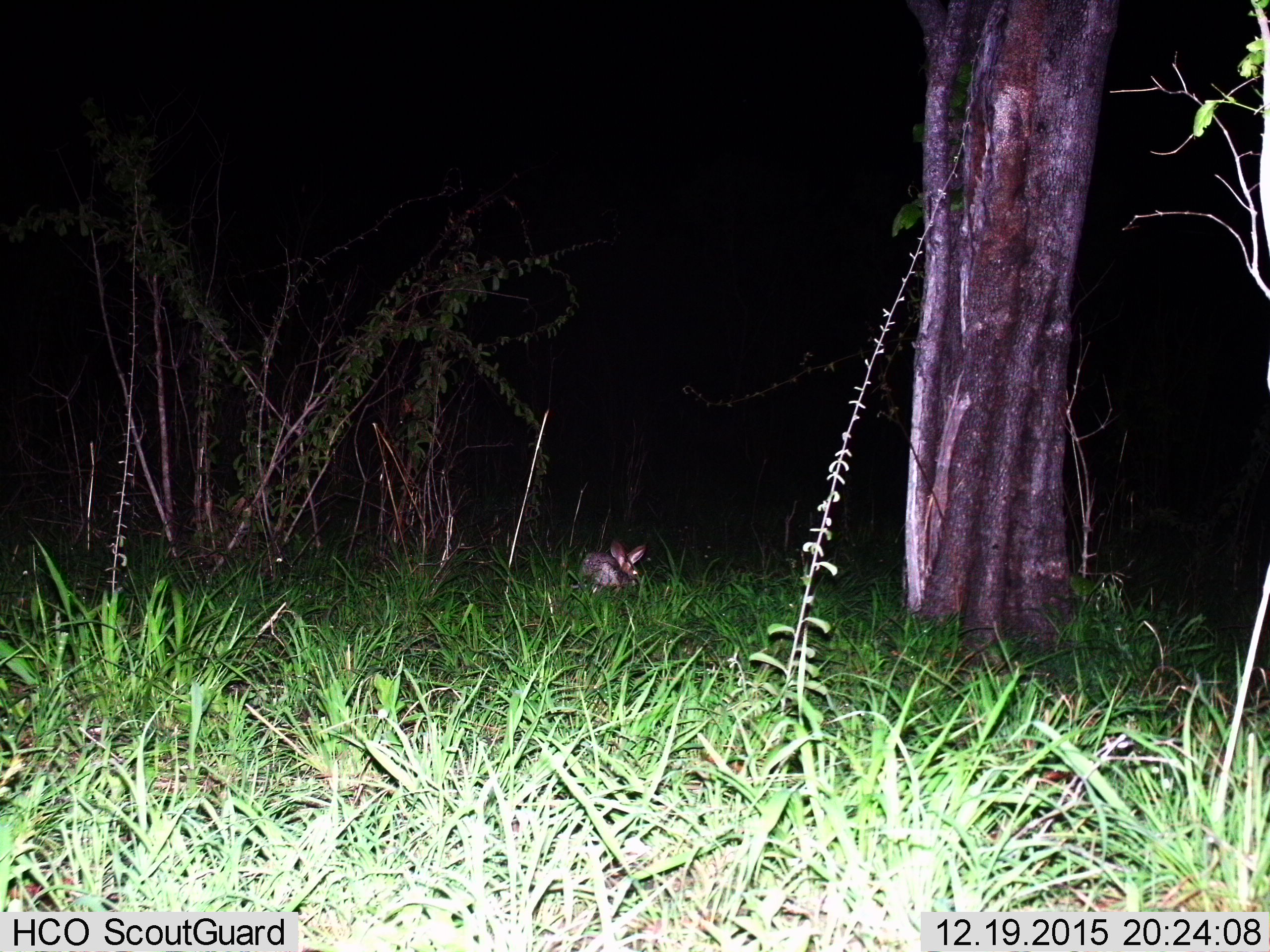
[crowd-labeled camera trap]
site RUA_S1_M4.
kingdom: Animalia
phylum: Chordata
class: Mammalia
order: Lagomorpha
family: Leporidae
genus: Lepus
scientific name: Lepus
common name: hare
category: hareunknown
Hareunknown (hare) (Lepus), count 1. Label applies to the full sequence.